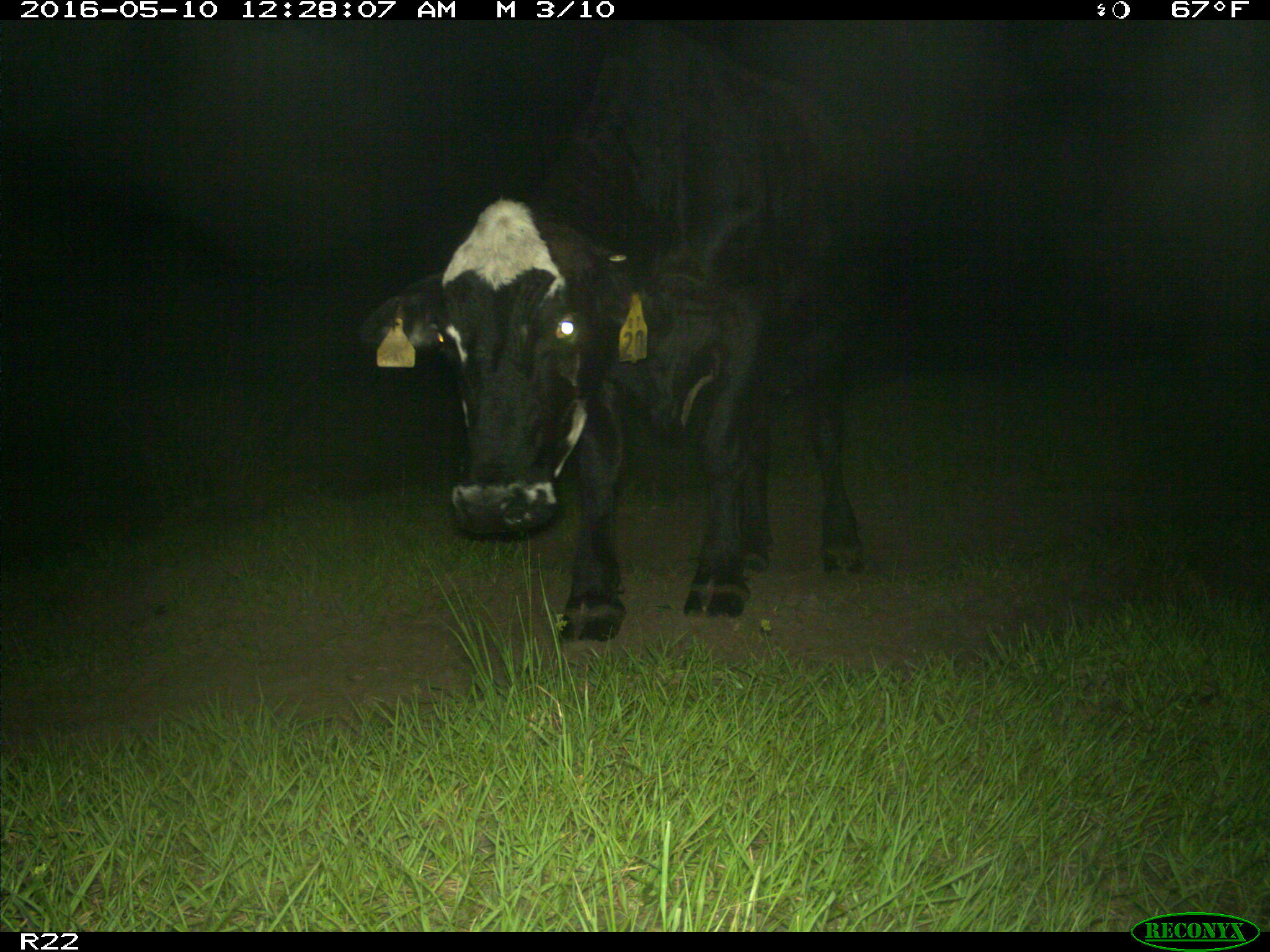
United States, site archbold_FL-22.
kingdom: Animalia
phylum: Chordata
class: Mammalia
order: Artiodactyla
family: Bovidae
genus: Bos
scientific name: Bos taurus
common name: domestic cow